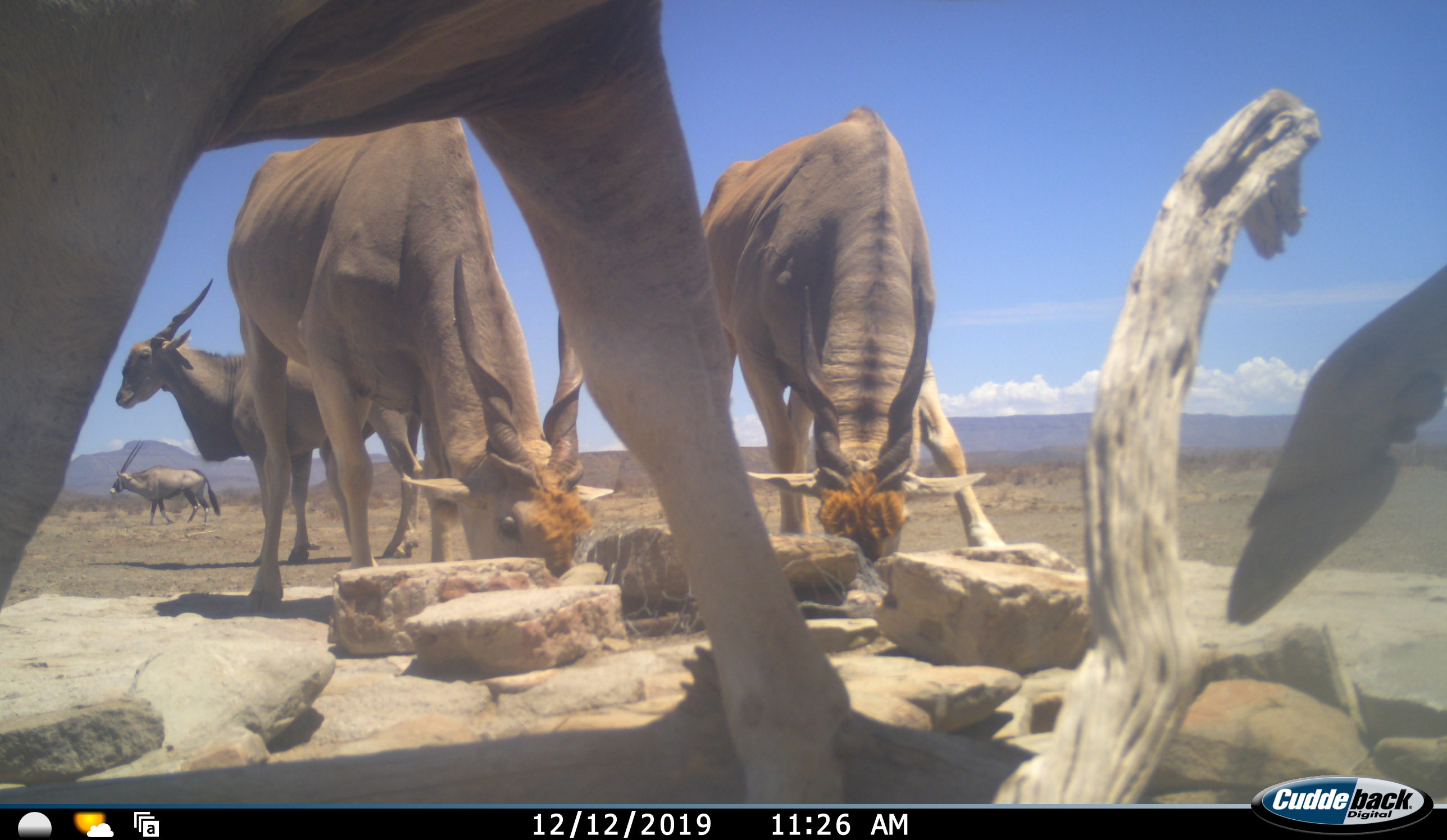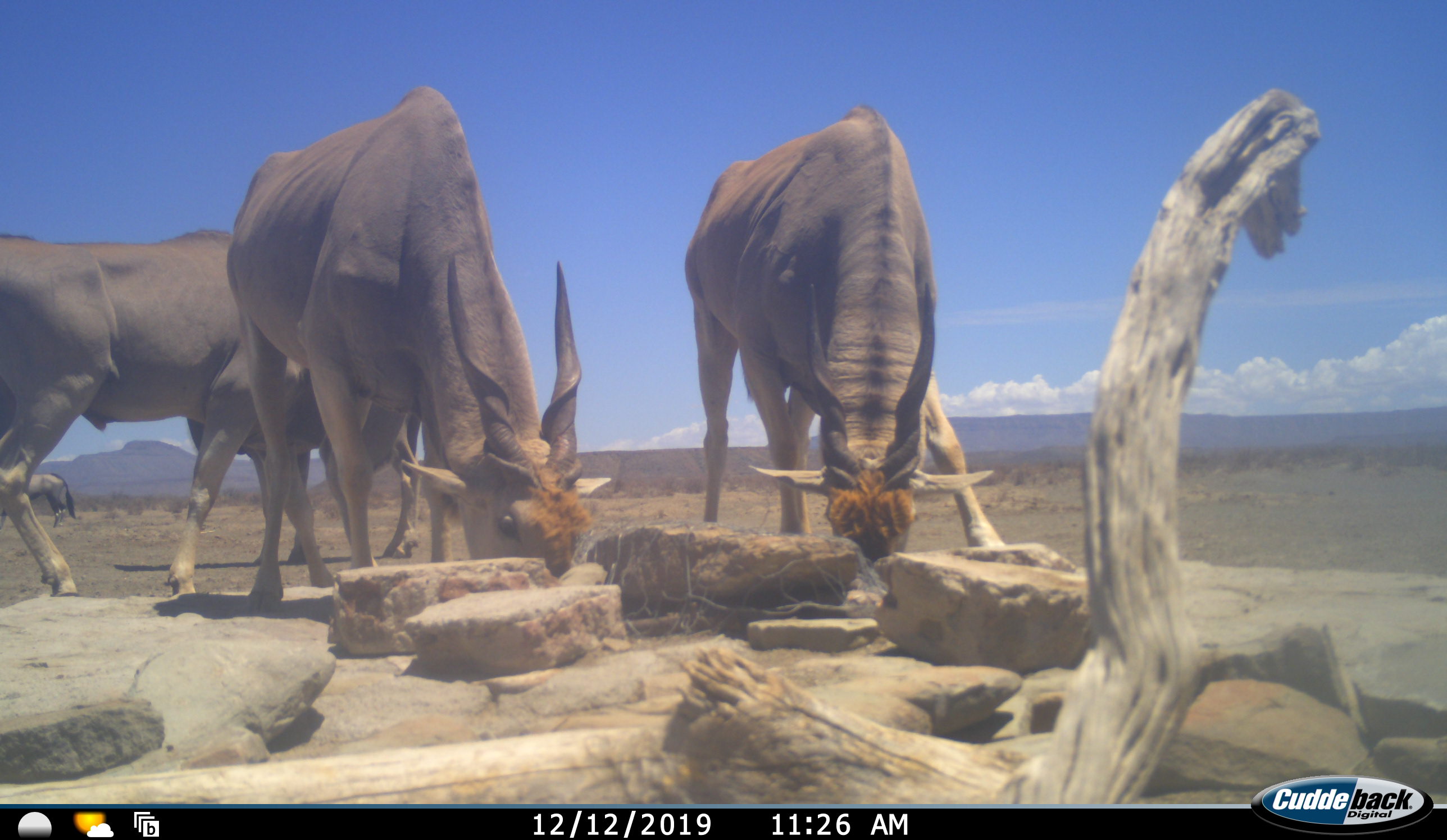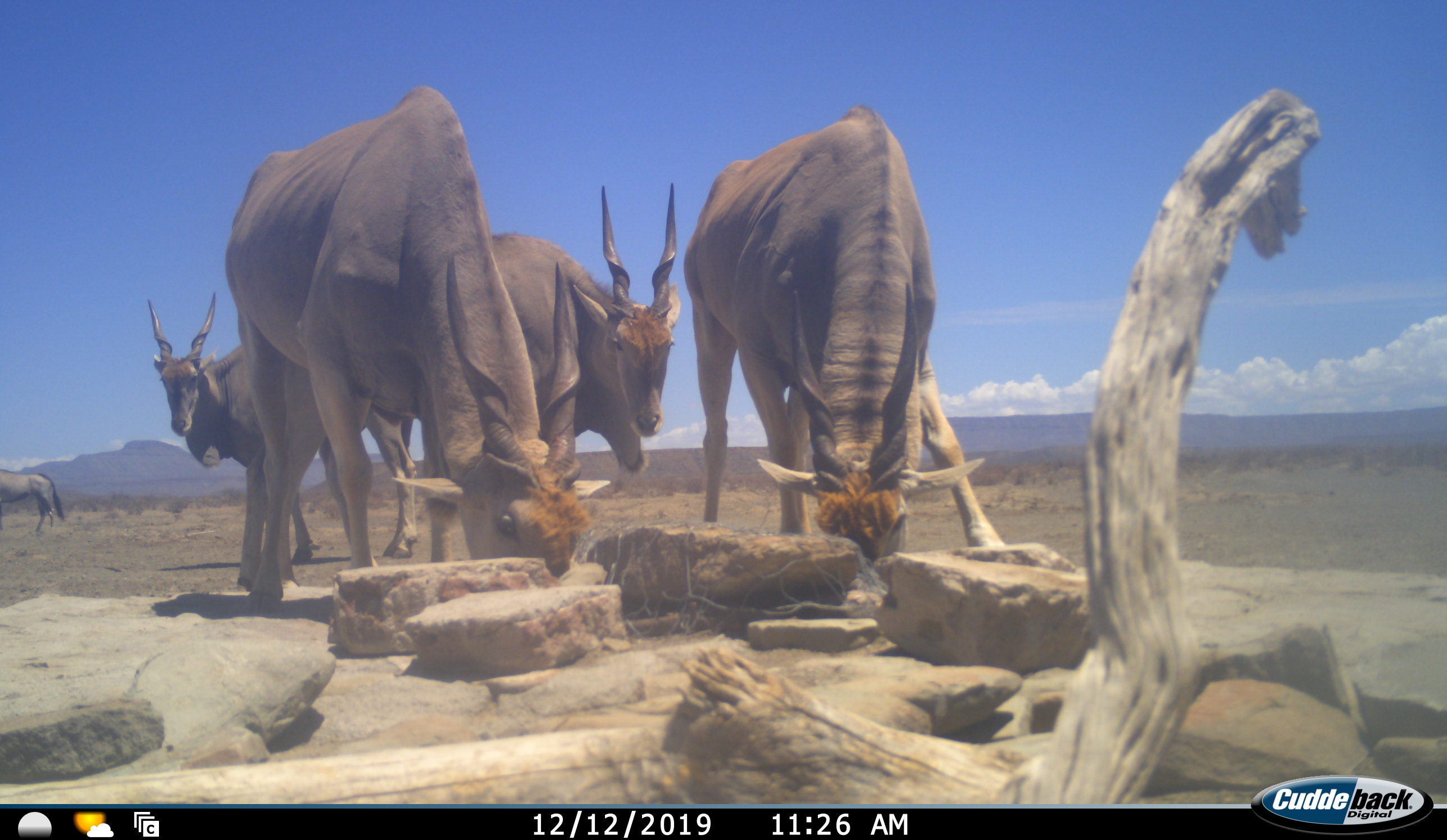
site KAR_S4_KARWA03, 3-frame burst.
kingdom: Animalia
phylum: Chordata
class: Mammalia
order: Artiodactyla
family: Bovidae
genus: Tragelaphus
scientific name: Tragelaphus oryx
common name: eland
Eland (Tragelaphus oryx), count 5. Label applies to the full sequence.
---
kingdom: Animalia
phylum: Chordata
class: Mammalia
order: Artiodactyla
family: Bovidae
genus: Oryx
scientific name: Oryx gazella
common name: gemsbok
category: oryx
Oryx (gemsbok) (Oryx gazella), count 1. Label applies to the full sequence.